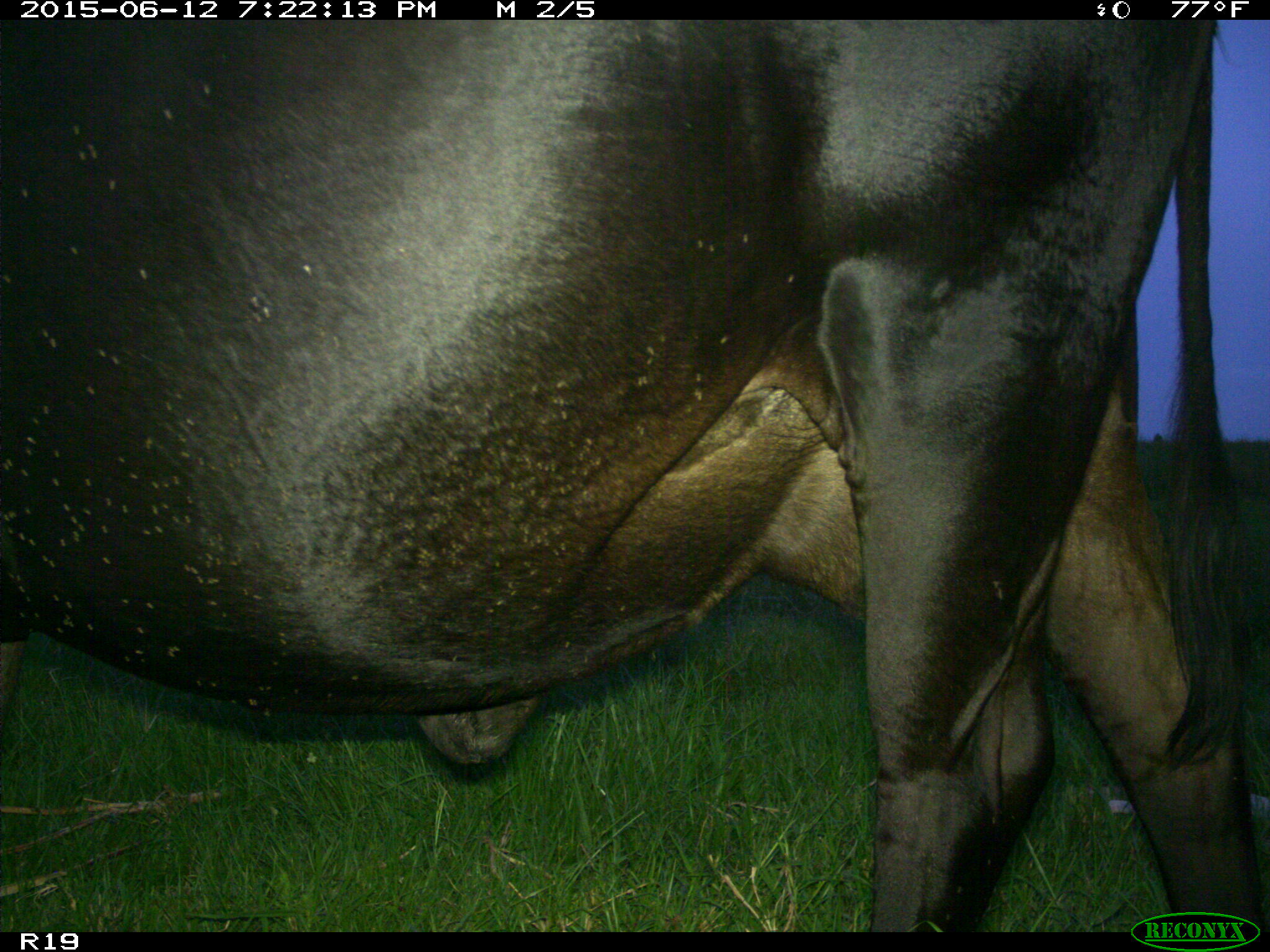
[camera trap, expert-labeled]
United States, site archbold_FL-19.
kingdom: Animalia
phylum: Chordata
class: Mammalia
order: Artiodactyla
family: Bovidae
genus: Bos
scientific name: Bos taurus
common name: domestic cow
Bos taurus (domestic cow).